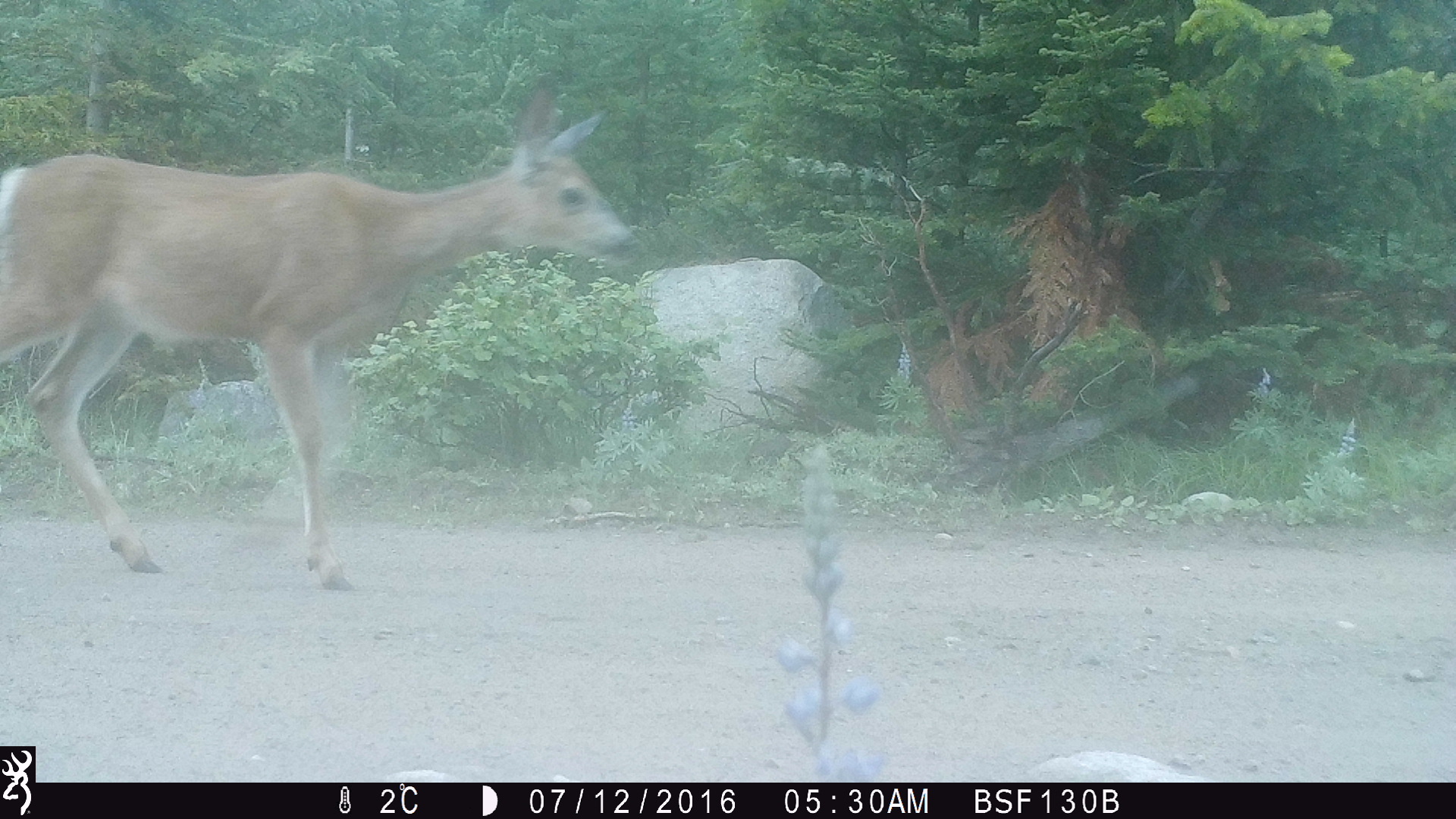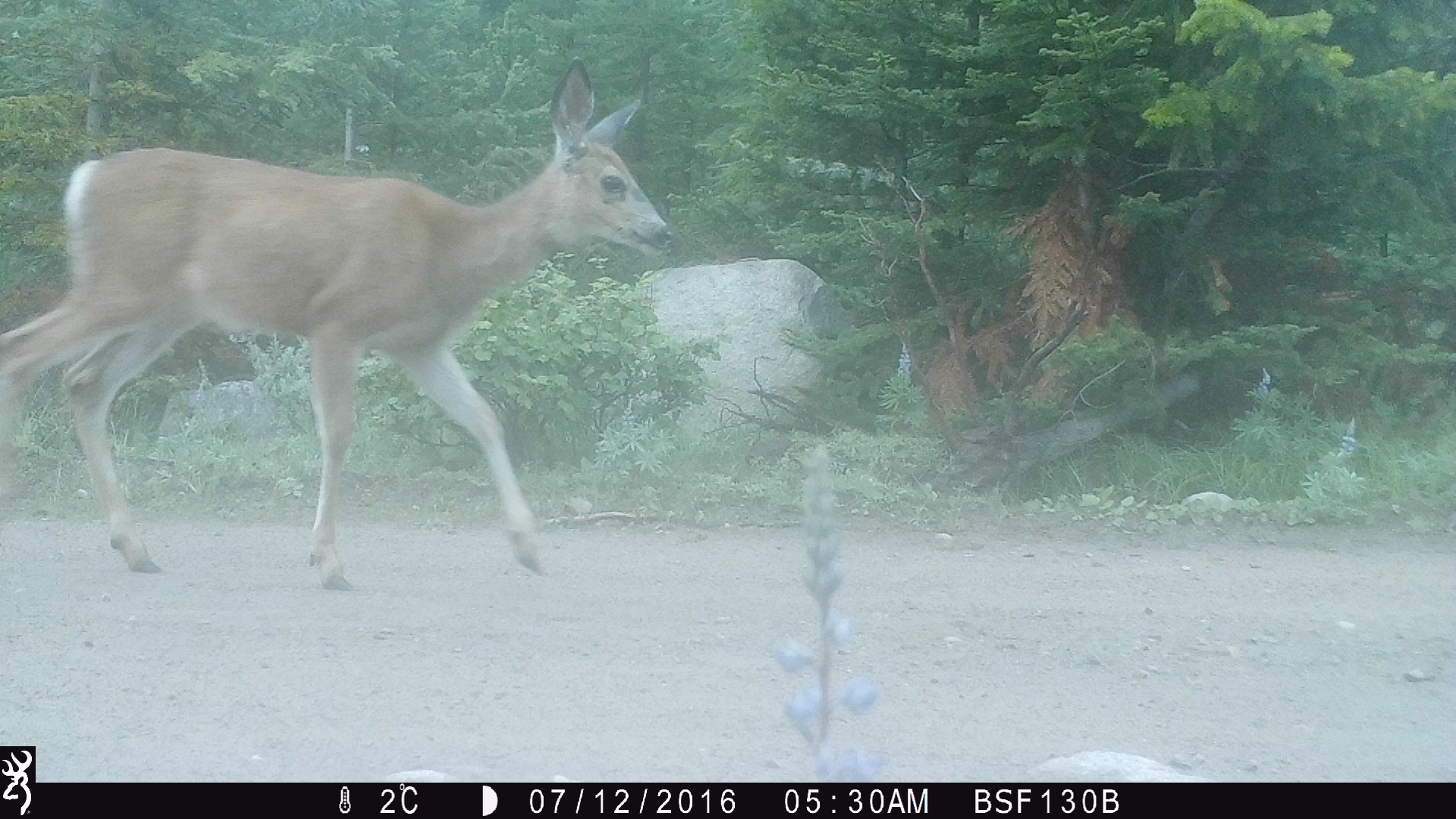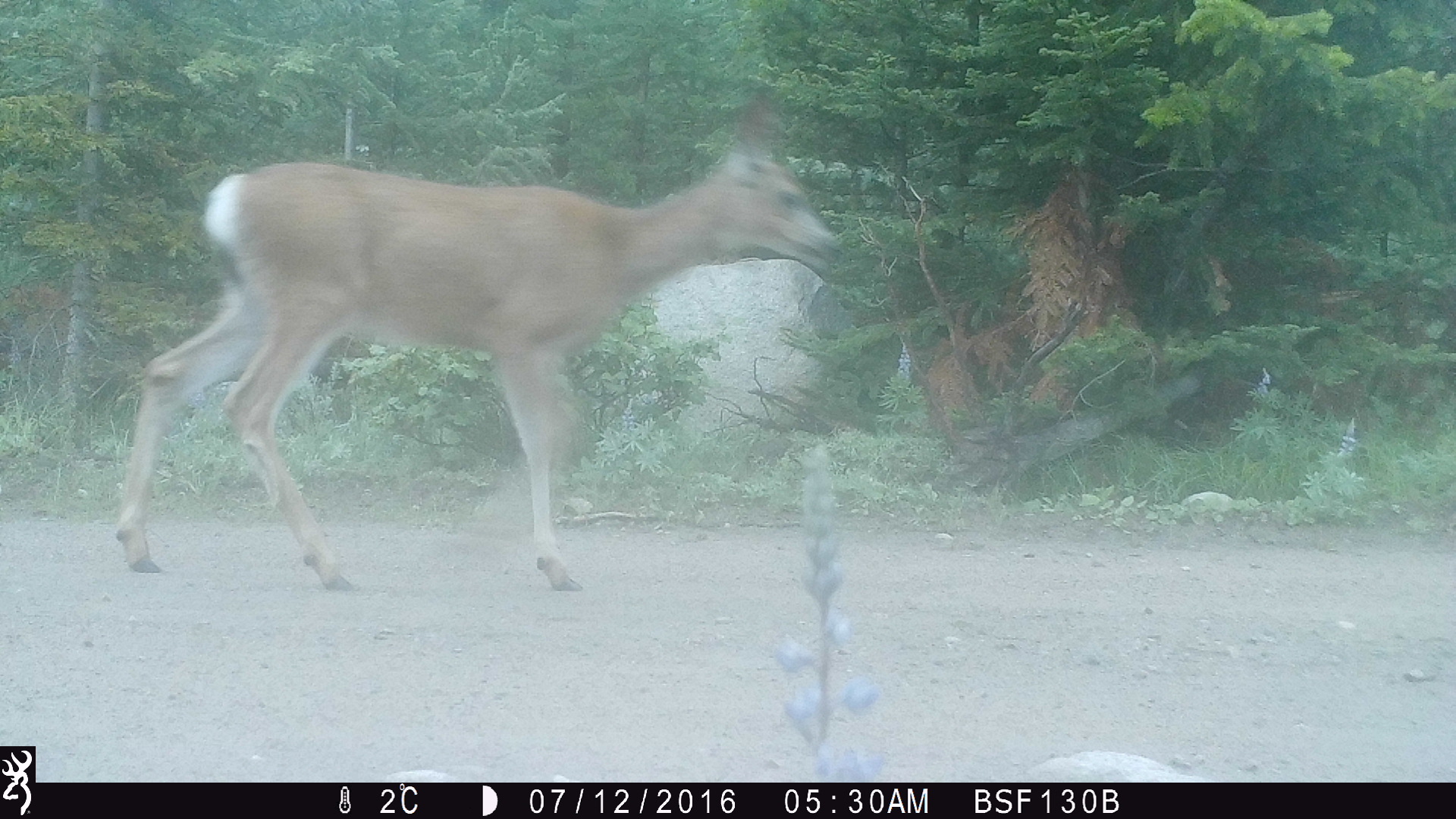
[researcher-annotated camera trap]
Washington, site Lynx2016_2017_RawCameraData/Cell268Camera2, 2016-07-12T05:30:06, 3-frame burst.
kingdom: Animalia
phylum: Chordata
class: Mammalia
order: Artiodactyla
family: Cervidae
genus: Odocoileus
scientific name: Odocoileus hemionus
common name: mule deer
Odocoileus hemionus (mule deer). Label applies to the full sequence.